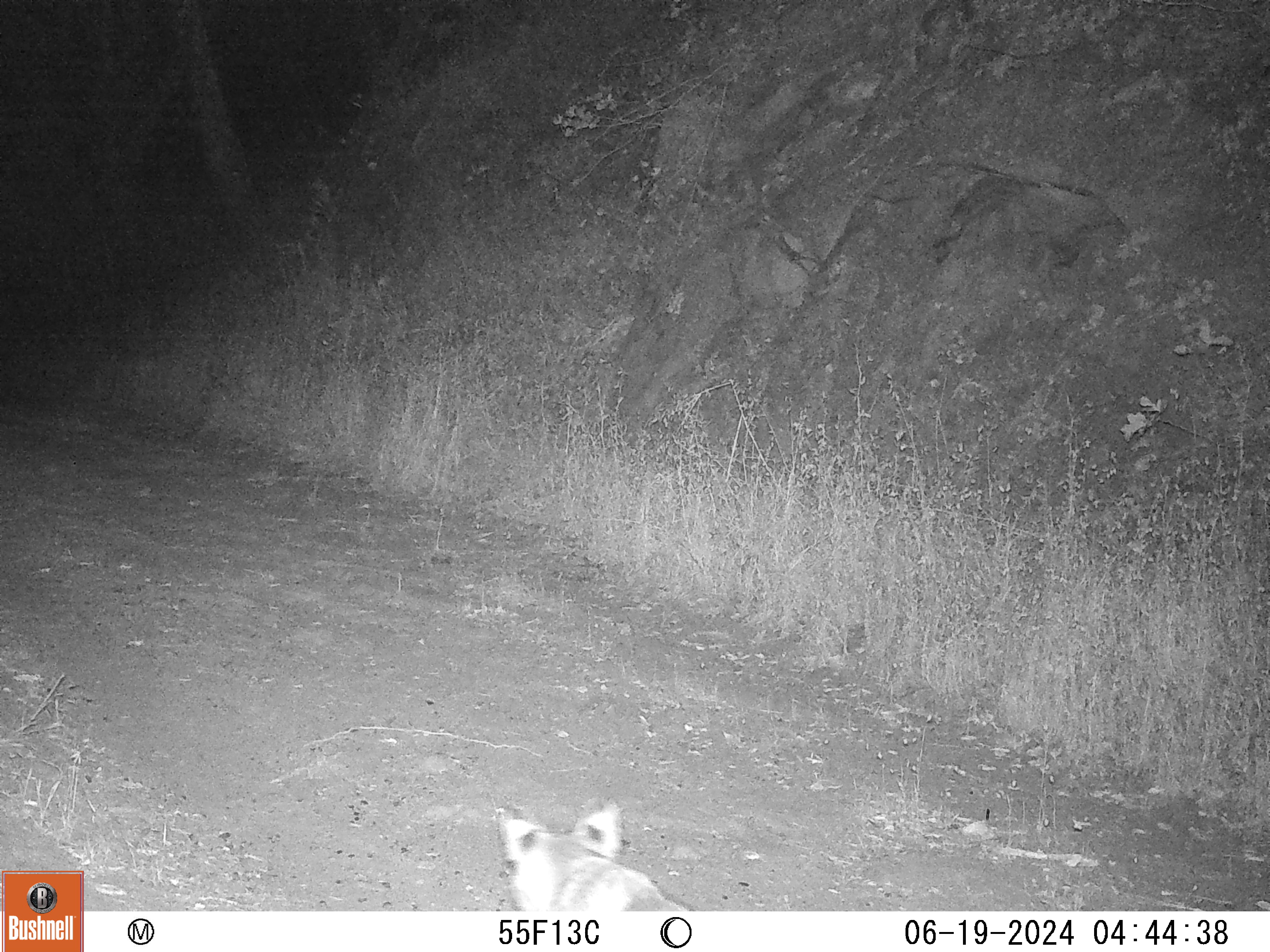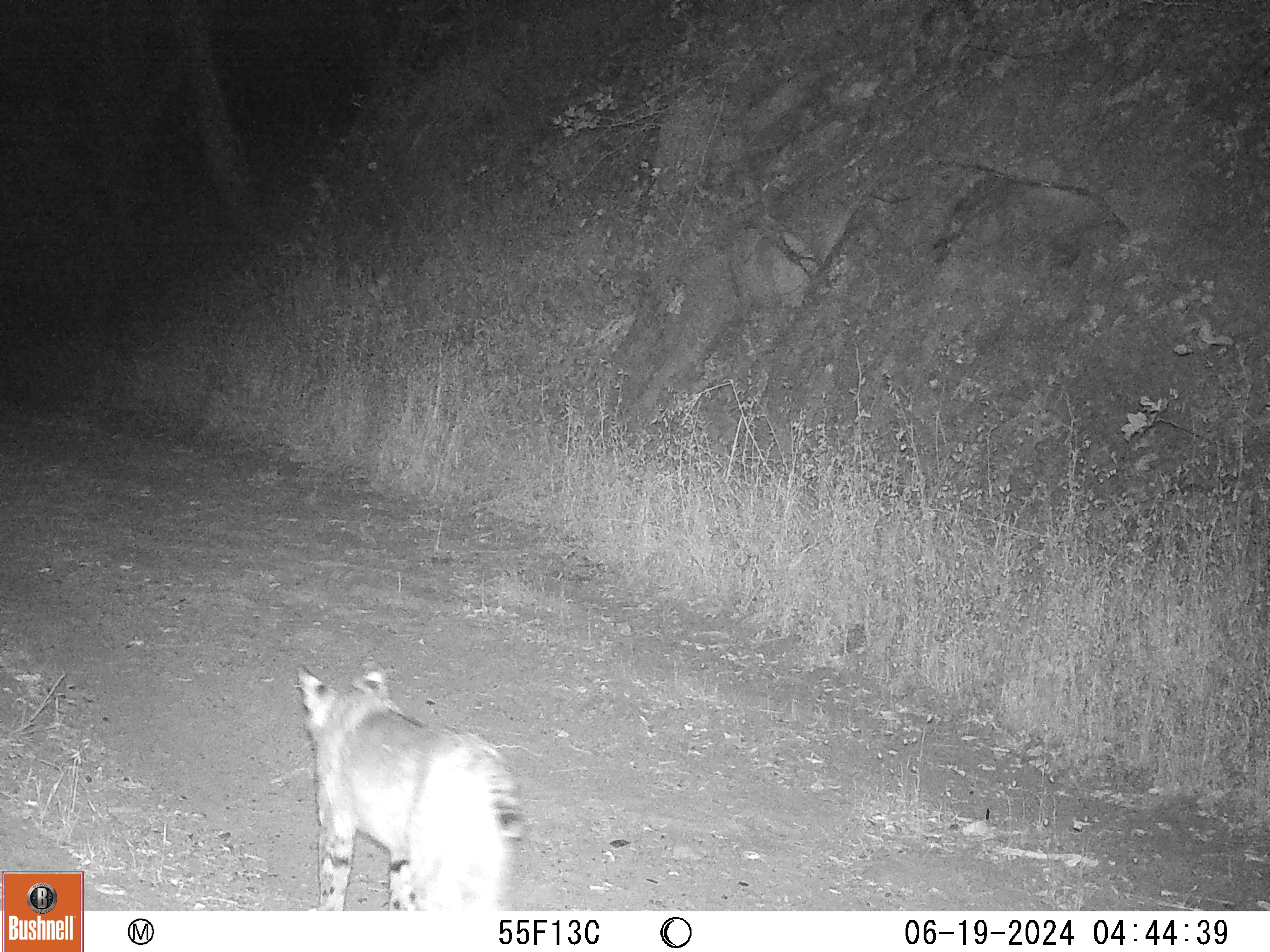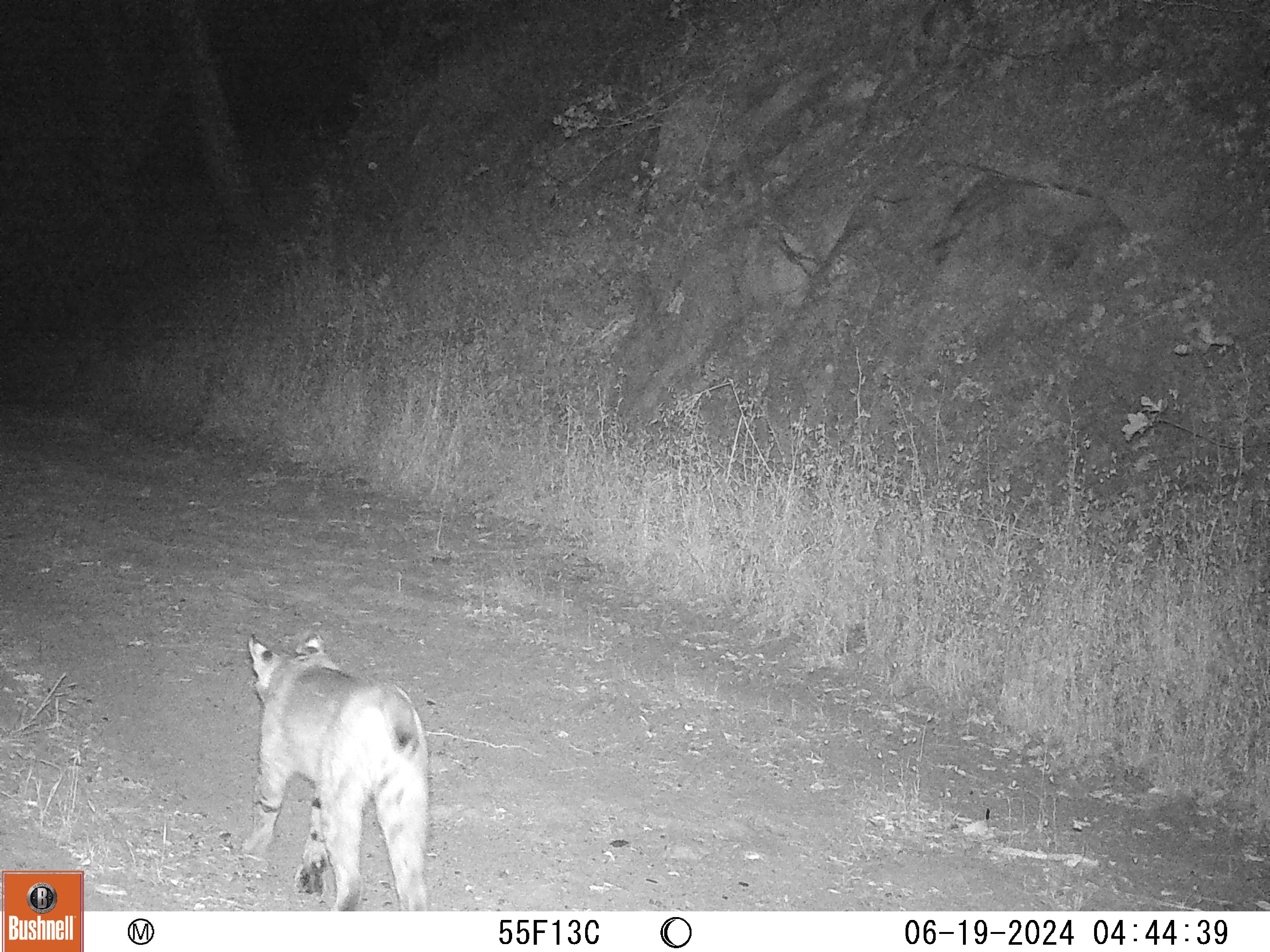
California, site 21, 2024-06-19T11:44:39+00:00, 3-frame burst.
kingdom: Animalia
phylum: Chordata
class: Mammalia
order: Carnivora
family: Felidae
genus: Lynx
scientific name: Lynx rufus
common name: bobcat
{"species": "bobcat (Lynx rufus)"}